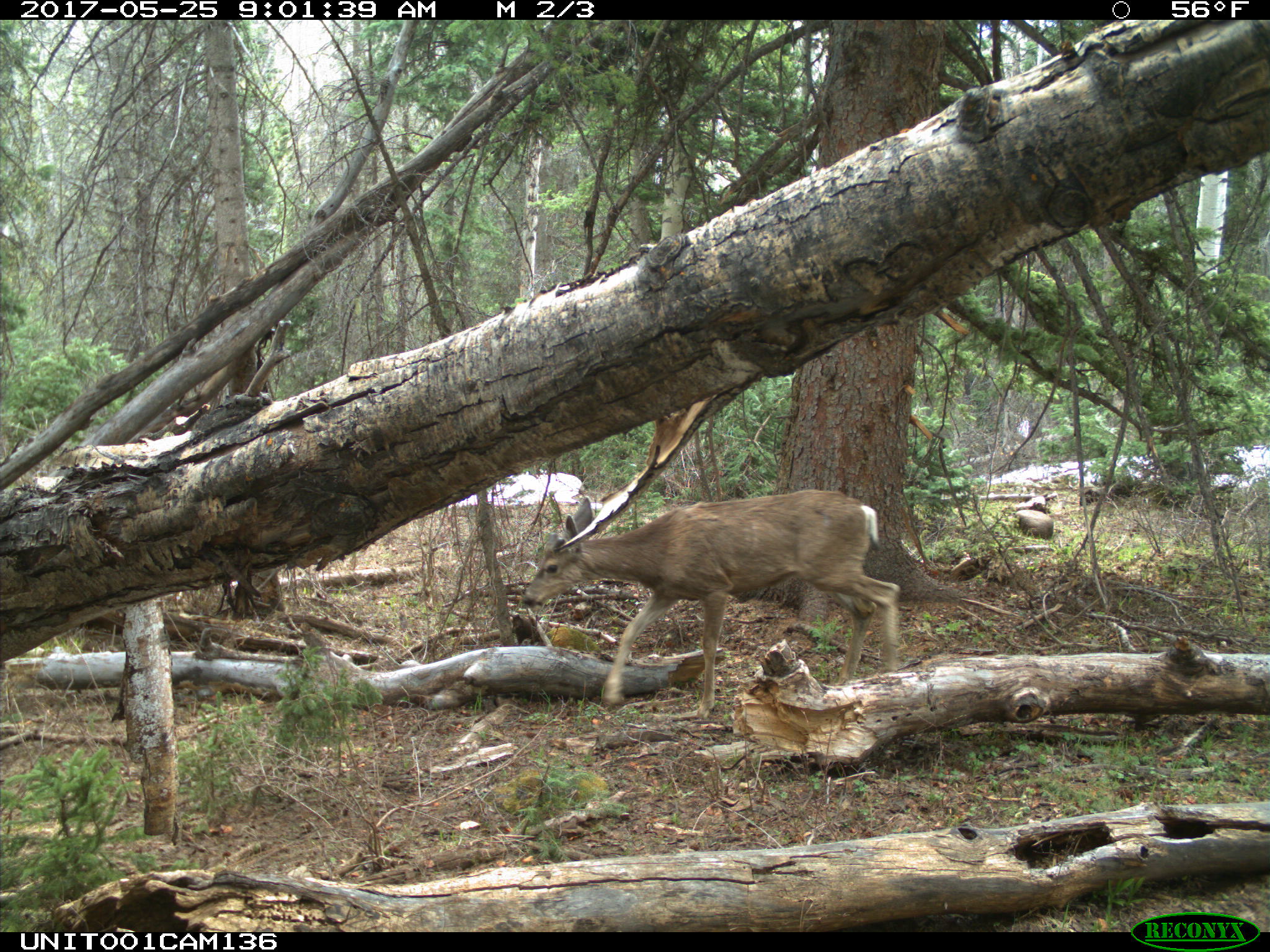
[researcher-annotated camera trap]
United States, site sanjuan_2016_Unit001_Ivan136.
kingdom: Animalia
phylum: Chordata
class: Mammalia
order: Artiodactyla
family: Cervidae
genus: Odocoileus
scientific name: Odocoileus hemionus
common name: mule deer